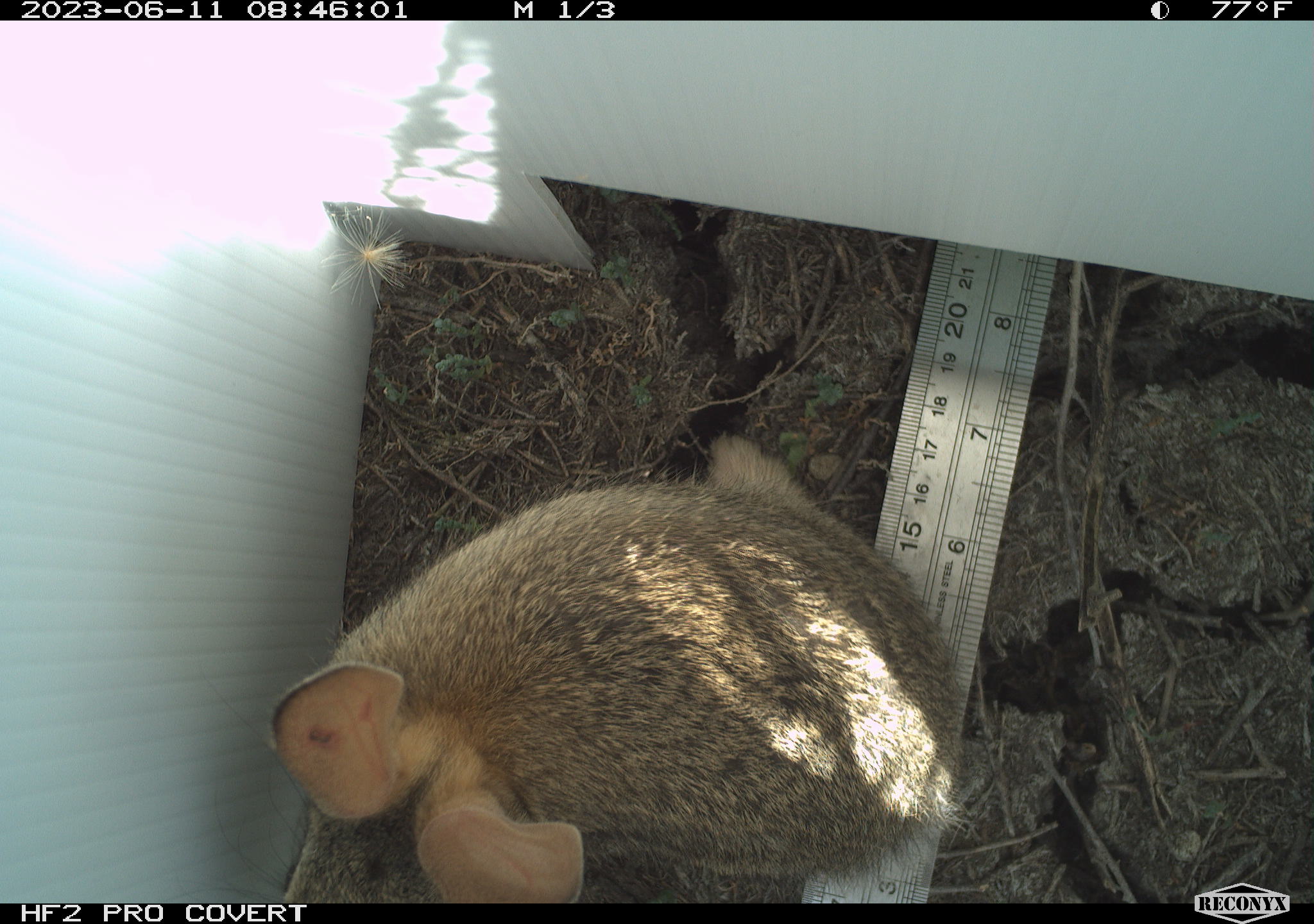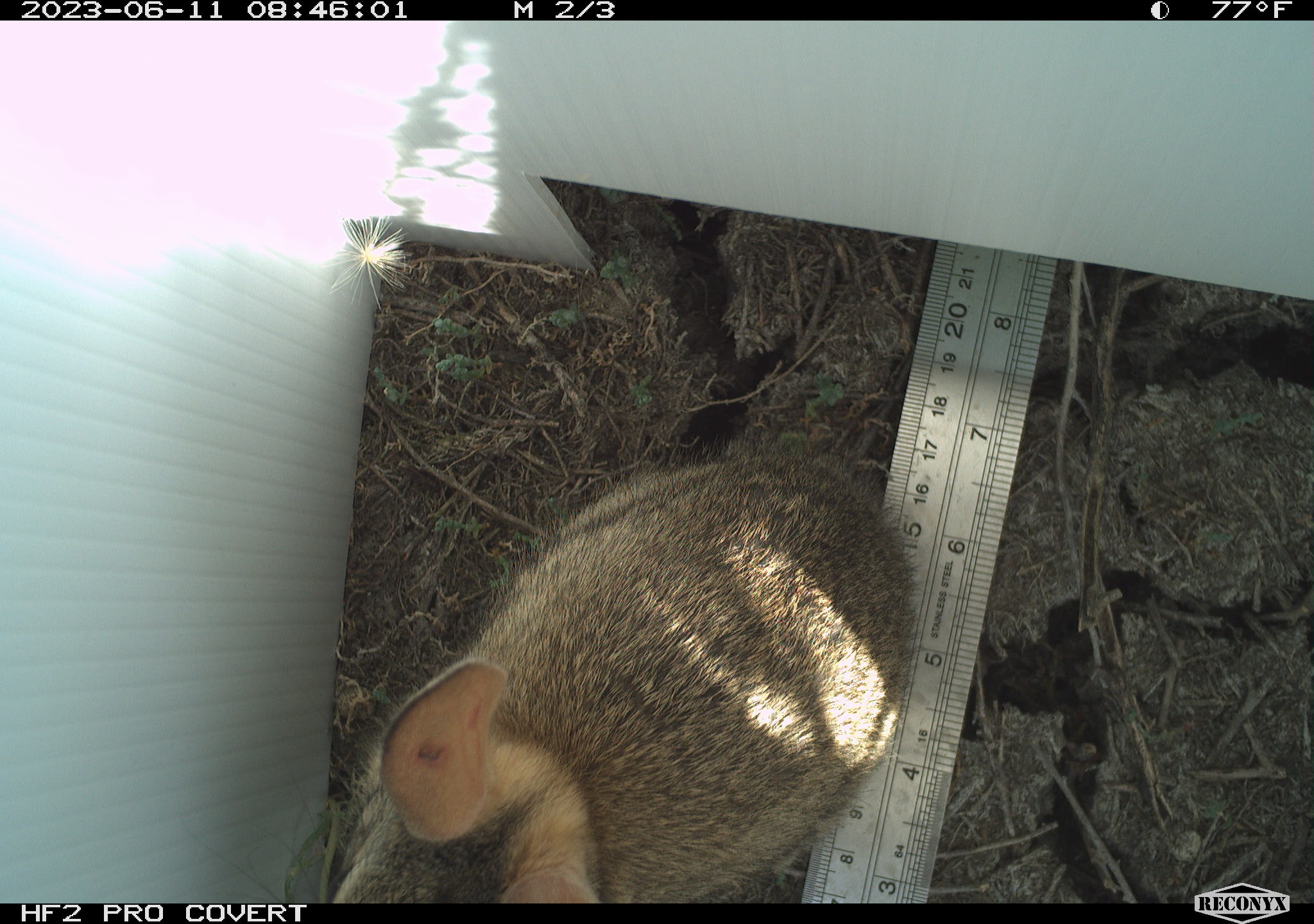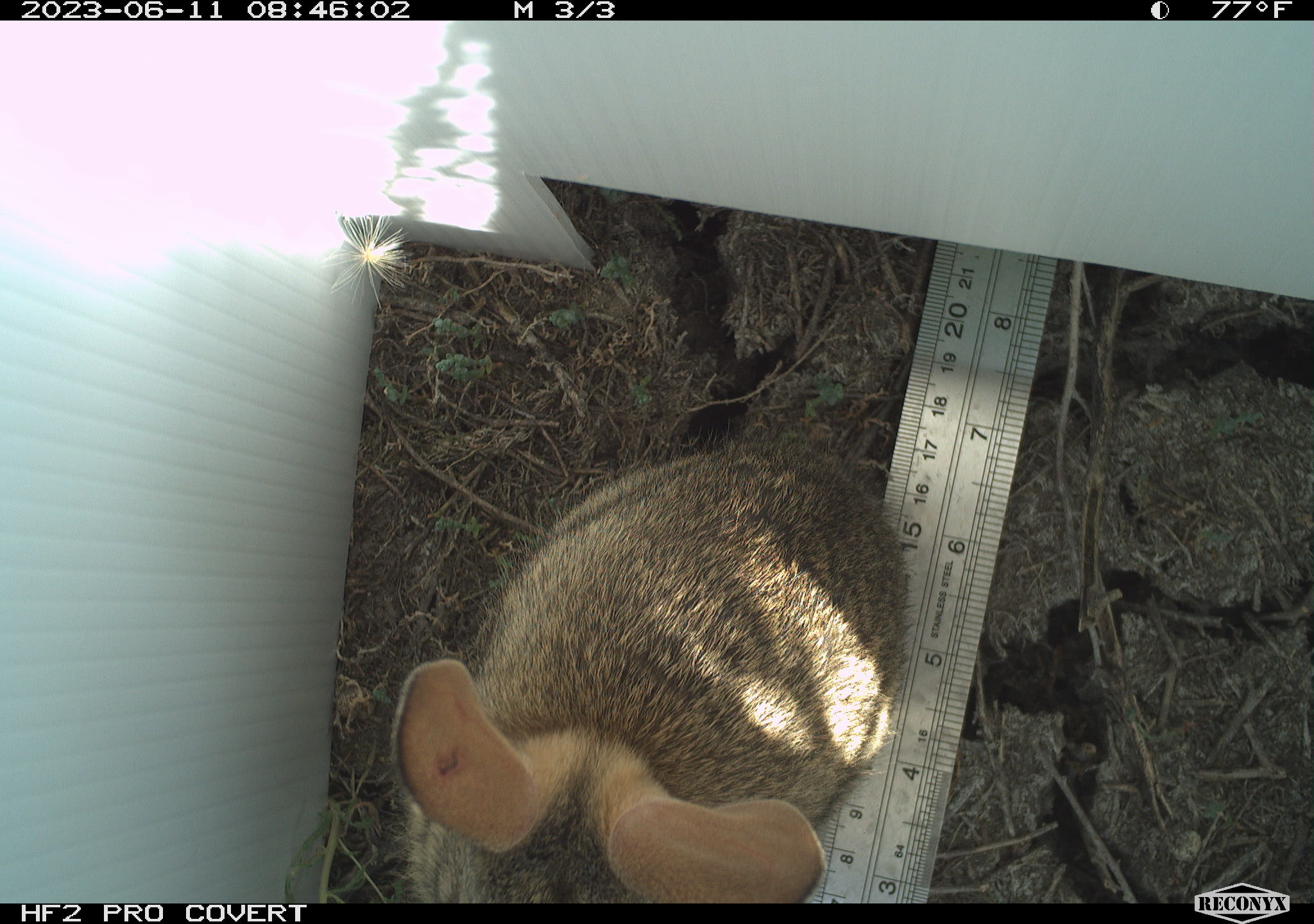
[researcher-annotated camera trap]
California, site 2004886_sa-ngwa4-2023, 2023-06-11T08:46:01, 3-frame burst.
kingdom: Animalia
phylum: Chordata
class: Mammalia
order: Lagomorpha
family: Leporidae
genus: Sylvilagus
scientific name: Sylvilagus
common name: cottontail rabbits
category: sylvilagus species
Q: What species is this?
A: Sylvilagus species (cottontail rabbits) (Sylvilagus).